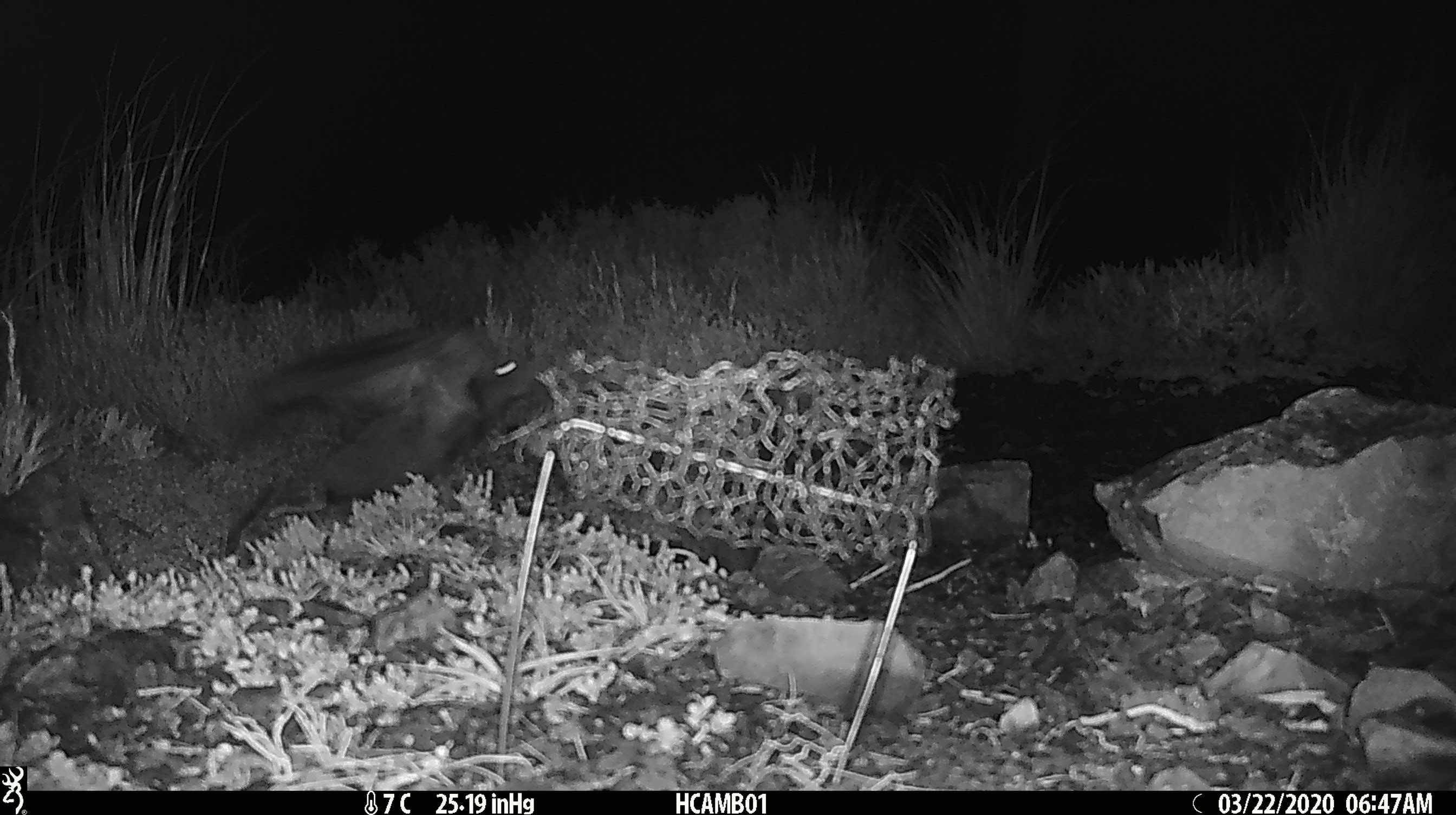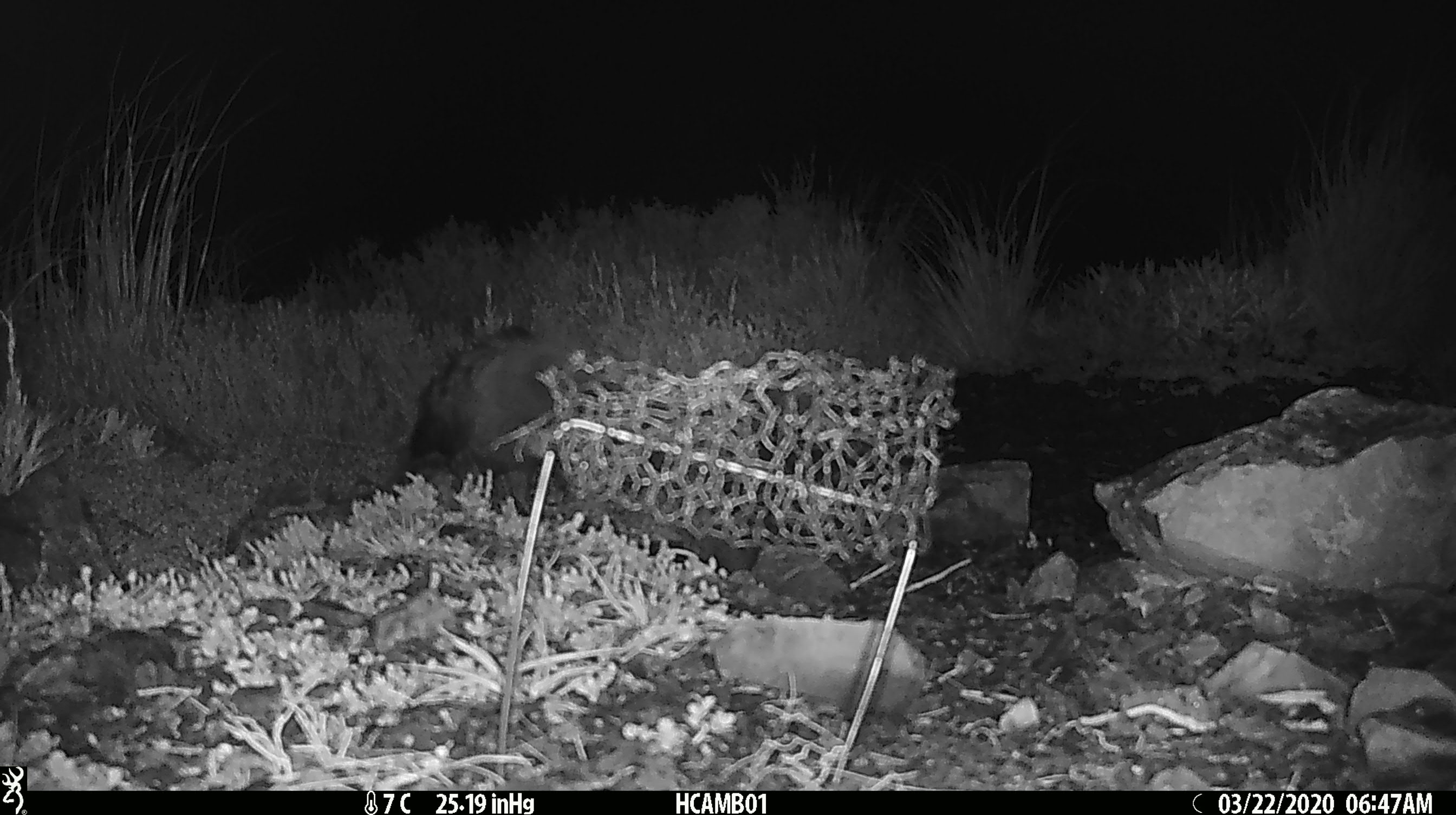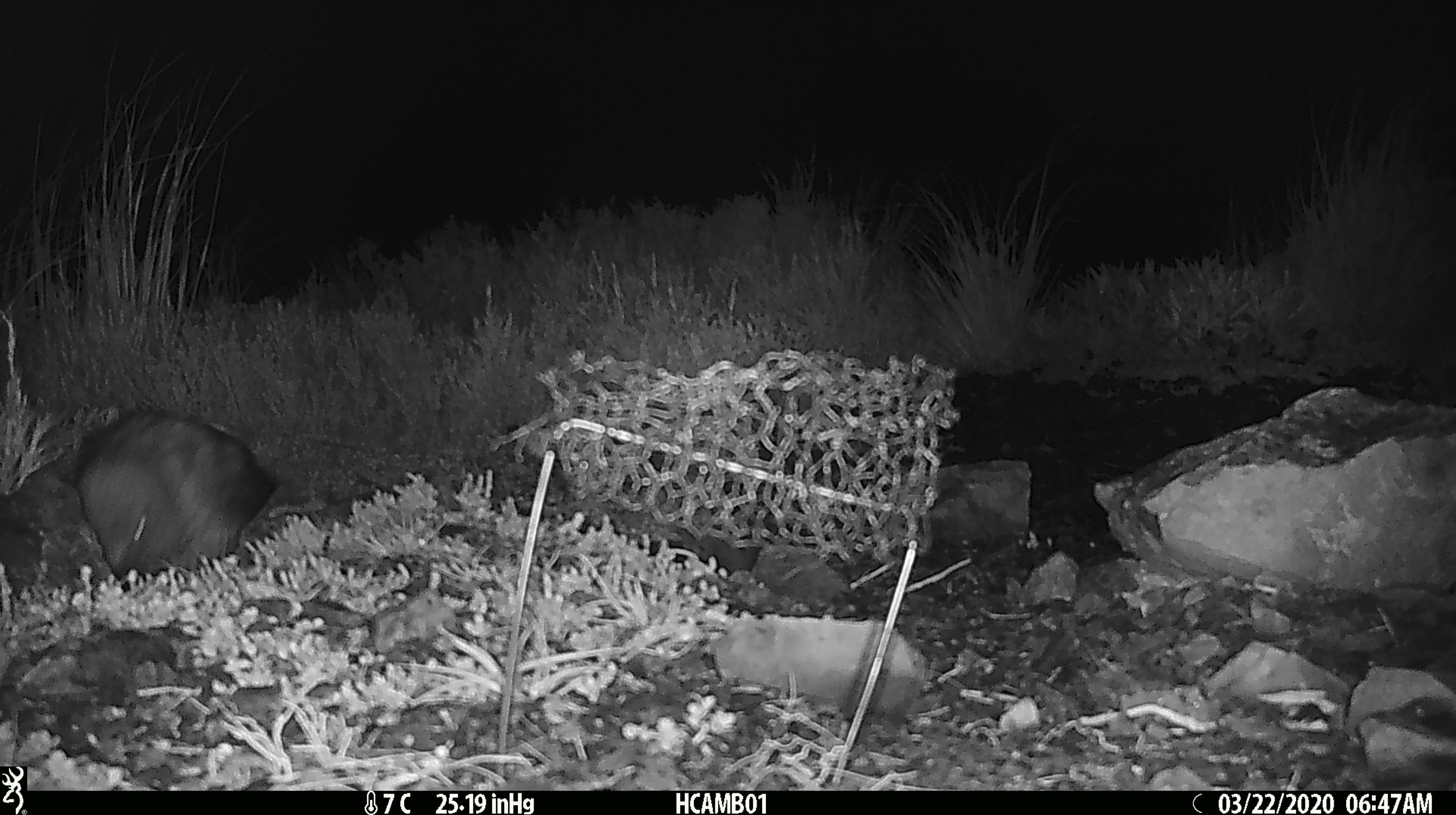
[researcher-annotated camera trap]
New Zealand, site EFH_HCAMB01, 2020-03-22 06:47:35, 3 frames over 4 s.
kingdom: Animalia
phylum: Chordata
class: Aves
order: Psittaciformes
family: Strigopidae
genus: Nestor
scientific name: Nestor notabilis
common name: kea